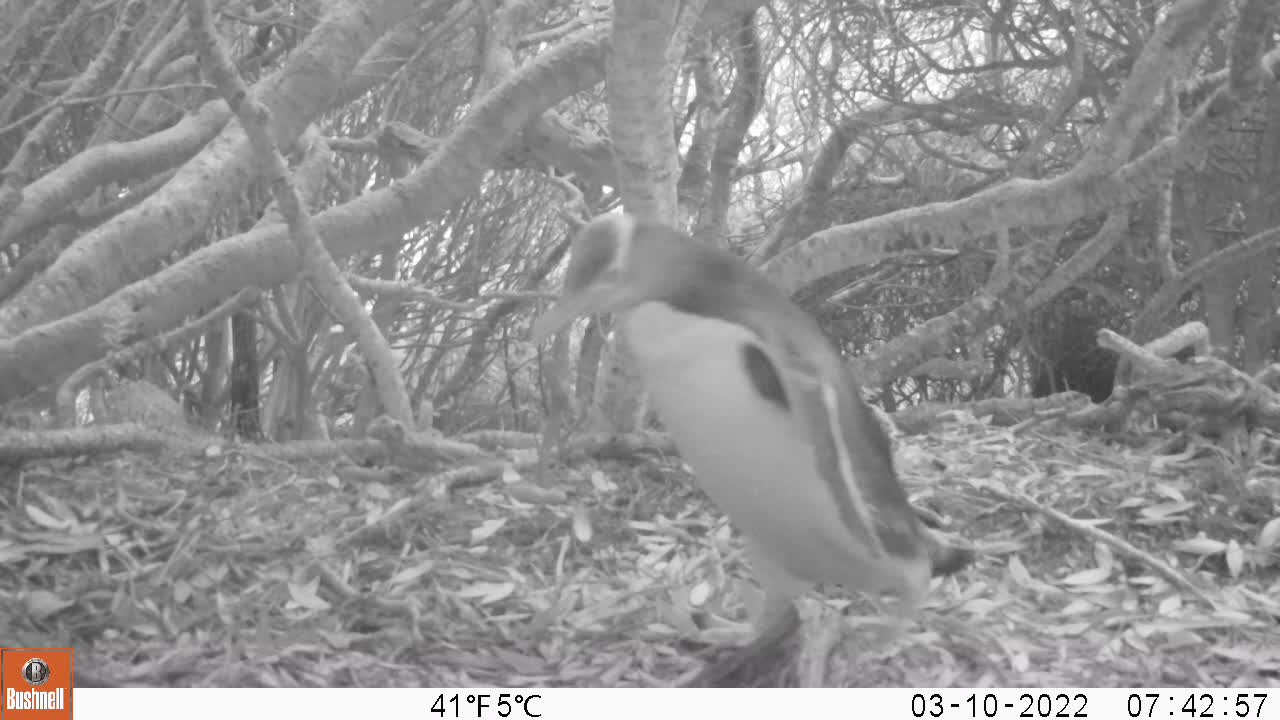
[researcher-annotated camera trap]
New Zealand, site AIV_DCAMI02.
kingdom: Animalia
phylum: Chordata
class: Aves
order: Sphenisciformes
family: Spheniscidae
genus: Megadyptes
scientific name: Megadyptes antipodes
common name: yellow-eyed penguin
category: yellow eyed penguin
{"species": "yellow eyed penguin (yellow-eyed penguin) (Megadyptes antipodes)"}